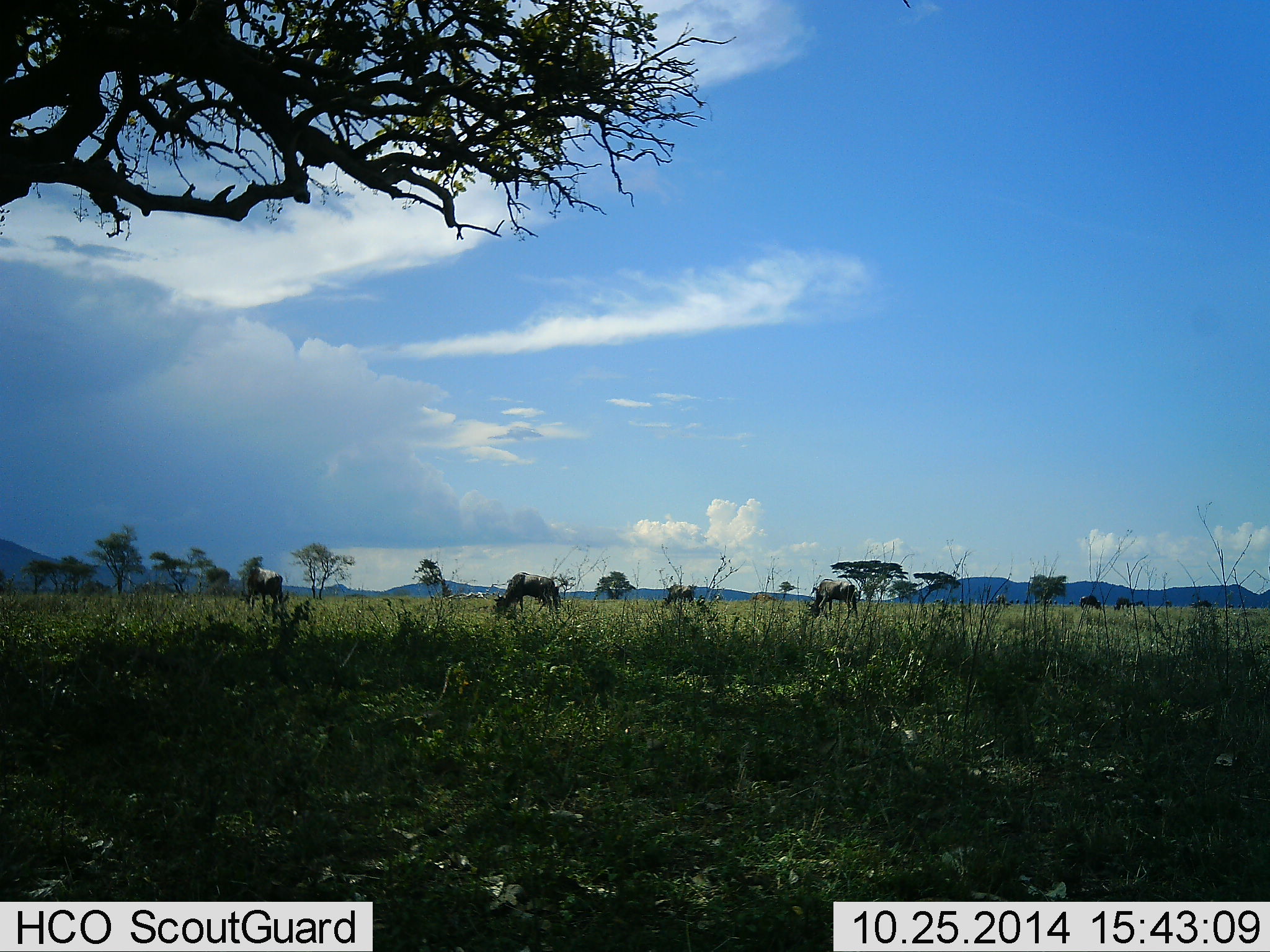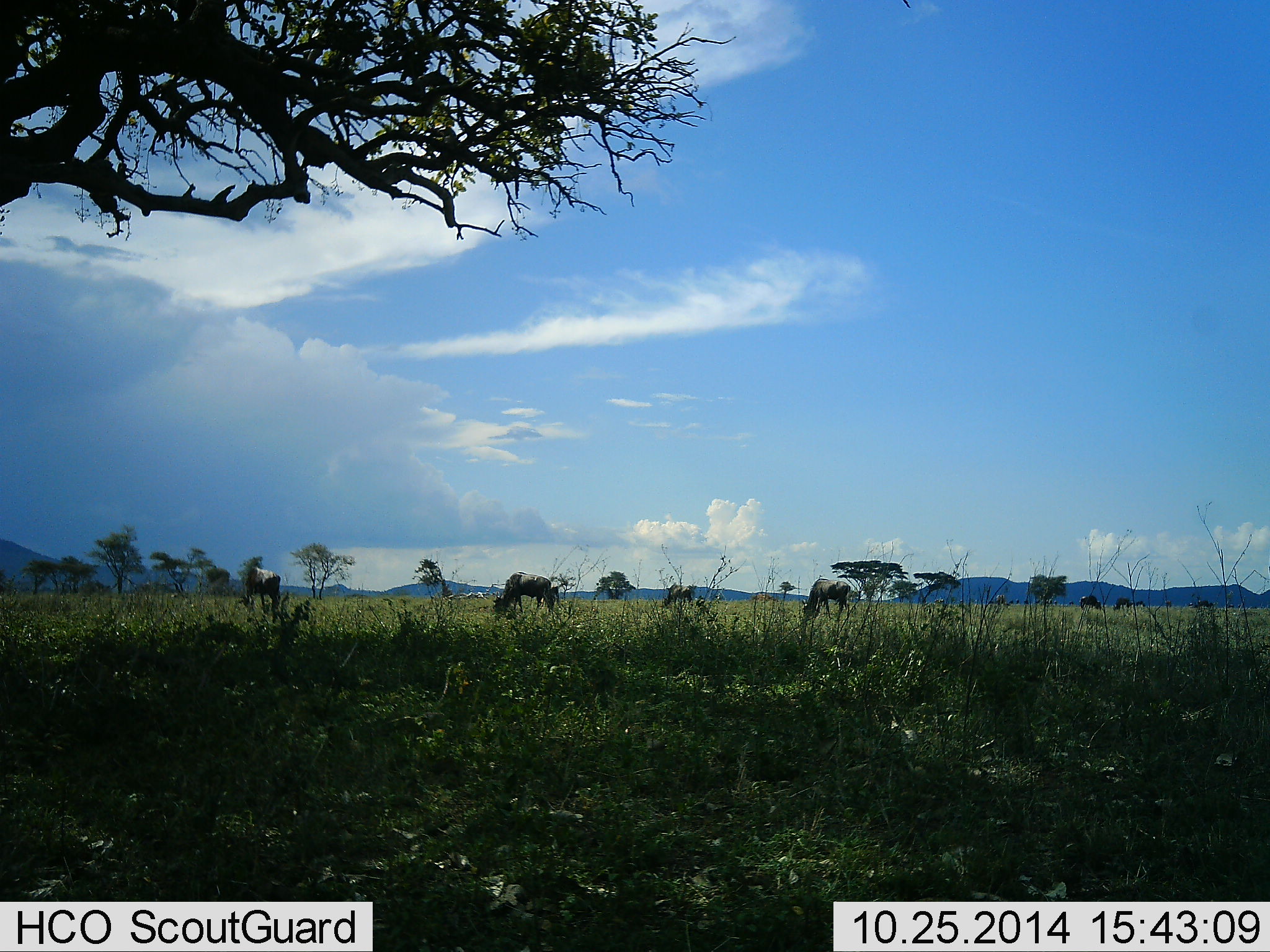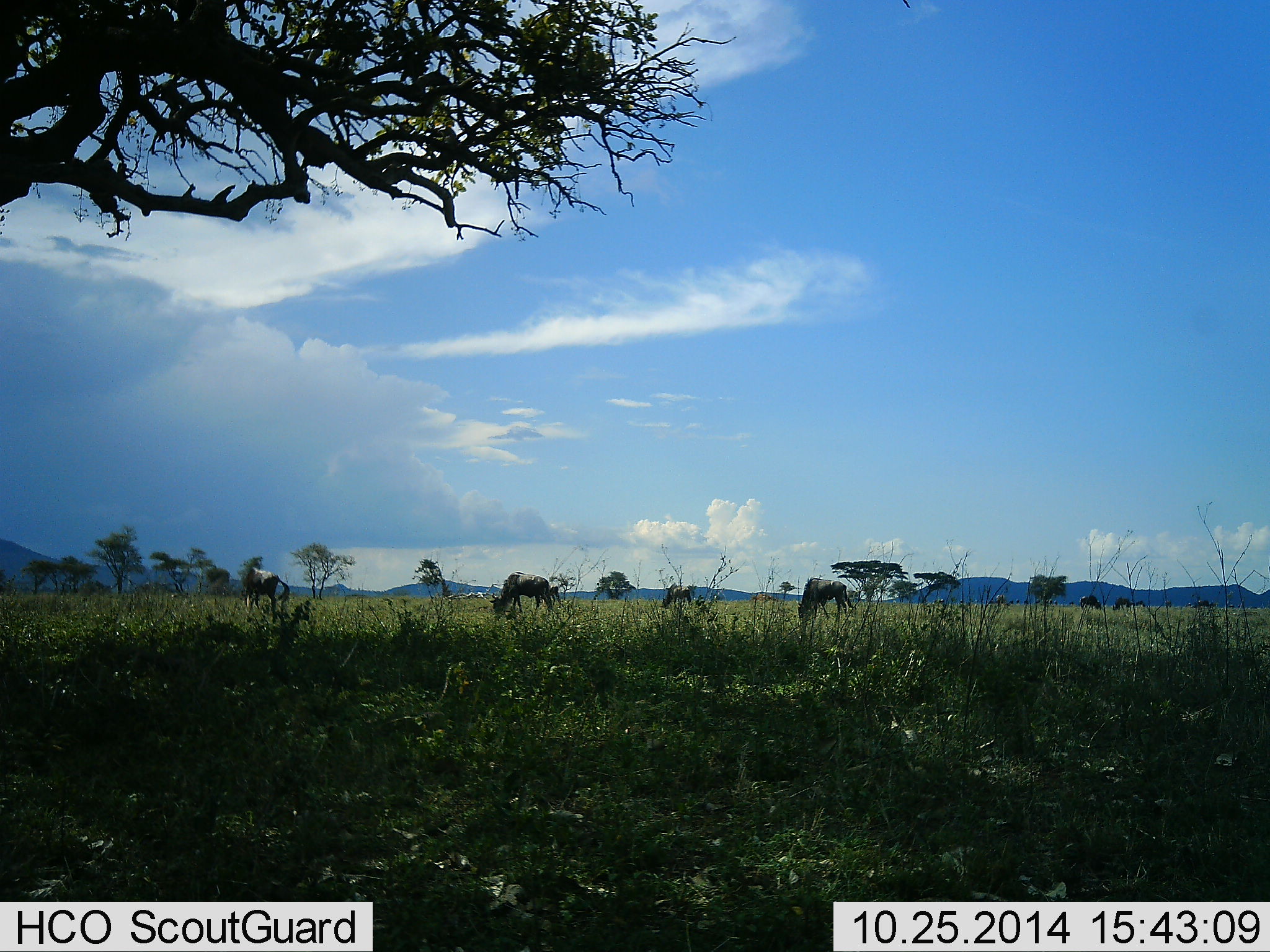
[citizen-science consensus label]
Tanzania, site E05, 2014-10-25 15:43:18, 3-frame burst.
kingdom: Animalia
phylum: Chordata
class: Mammalia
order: Artiodactyla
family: Bovidae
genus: Connochaetes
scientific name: Connochaetes taurinus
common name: blue wildebeest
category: wildebeest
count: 8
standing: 40%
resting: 0%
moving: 30%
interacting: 0%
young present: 0%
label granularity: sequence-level